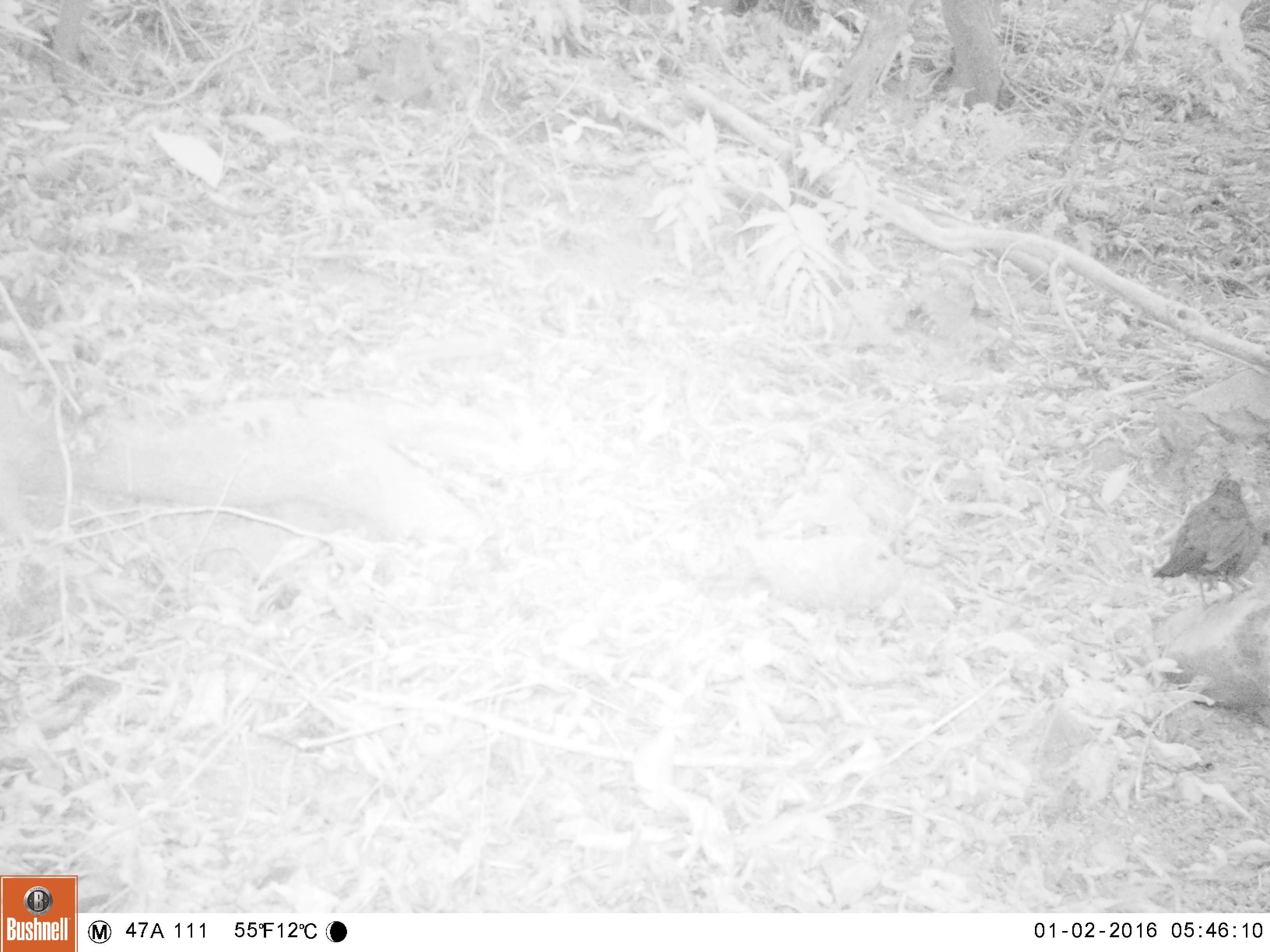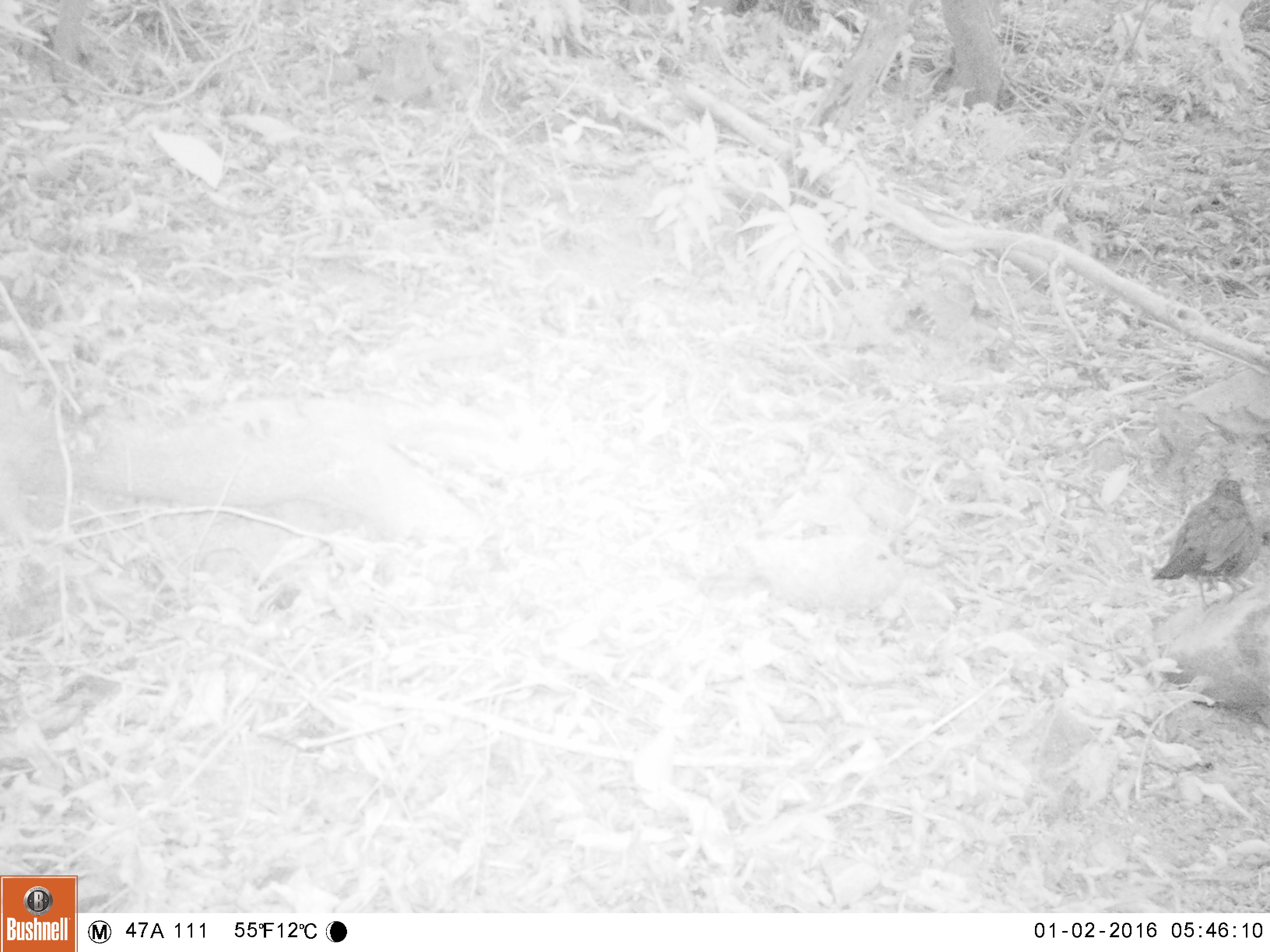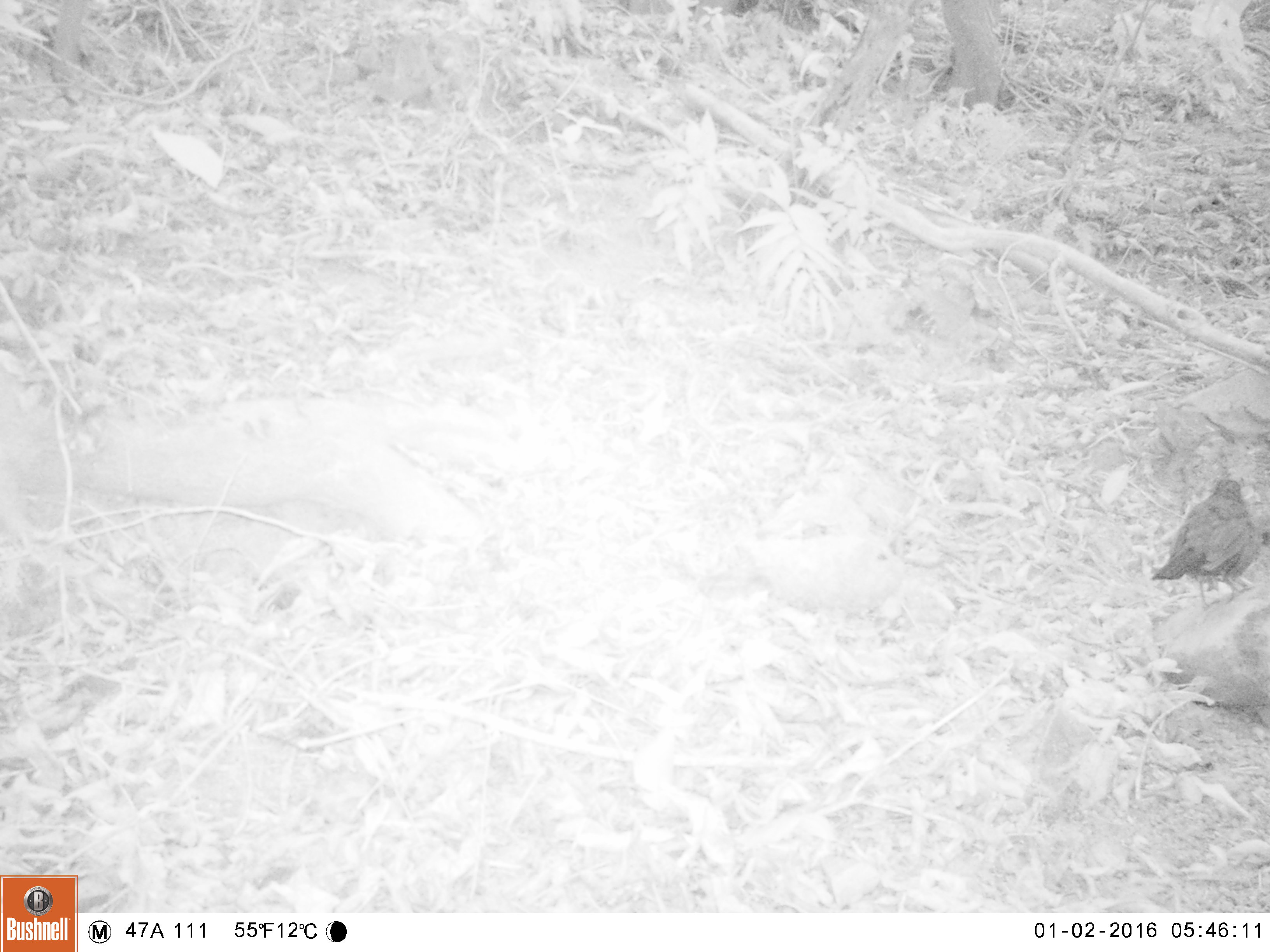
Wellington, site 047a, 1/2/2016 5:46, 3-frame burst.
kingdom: Animalia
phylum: Chordata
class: Aves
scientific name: Aves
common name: bird